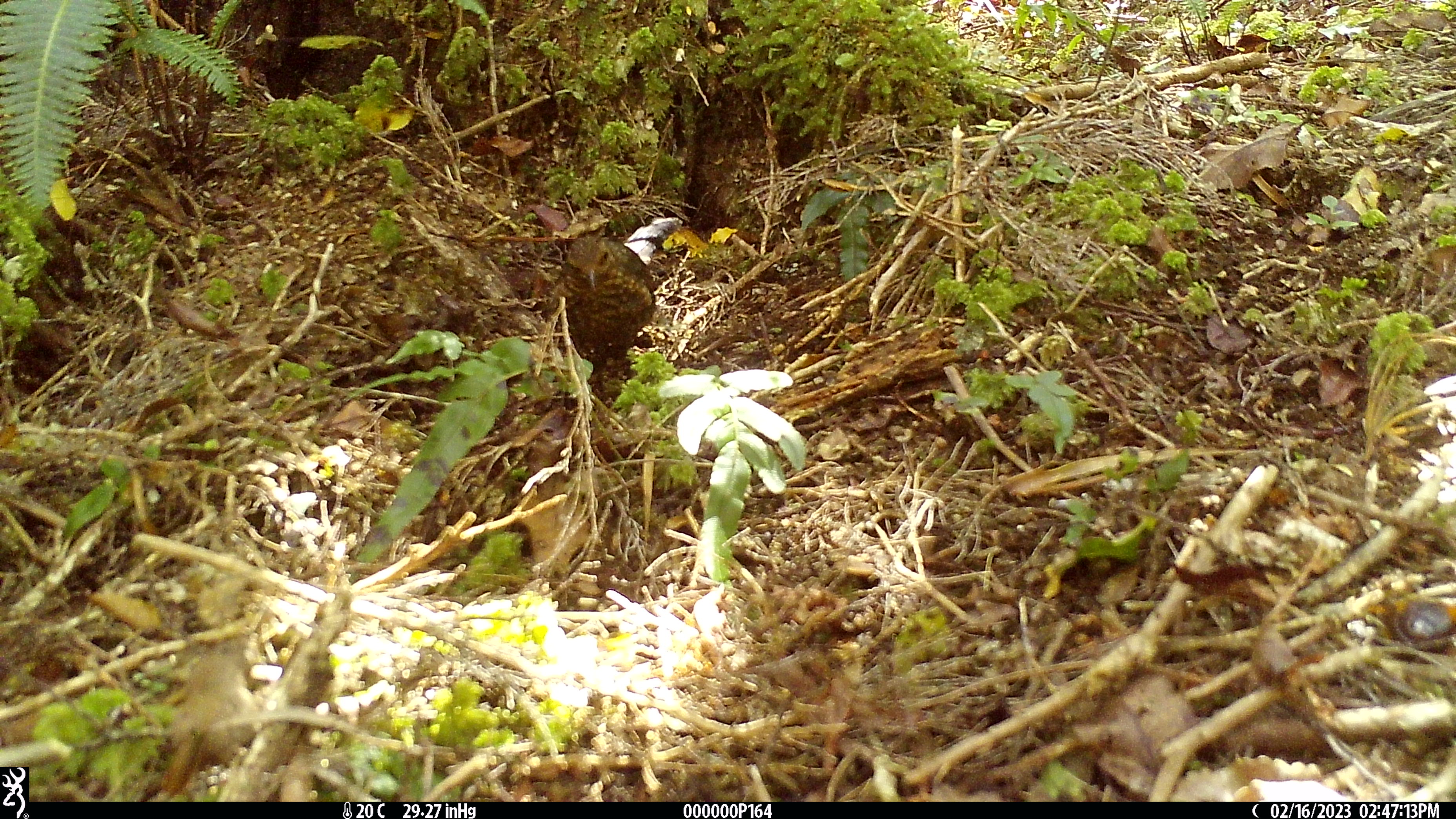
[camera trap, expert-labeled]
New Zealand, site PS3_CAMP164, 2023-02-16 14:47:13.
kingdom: Animalia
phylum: Chordata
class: Aves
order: Passeriformes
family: Turdidae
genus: Turdus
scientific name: Turdus merula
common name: eurasian blackbird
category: blackbird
Blackbird (eurasian blackbird) (Turdus merula).